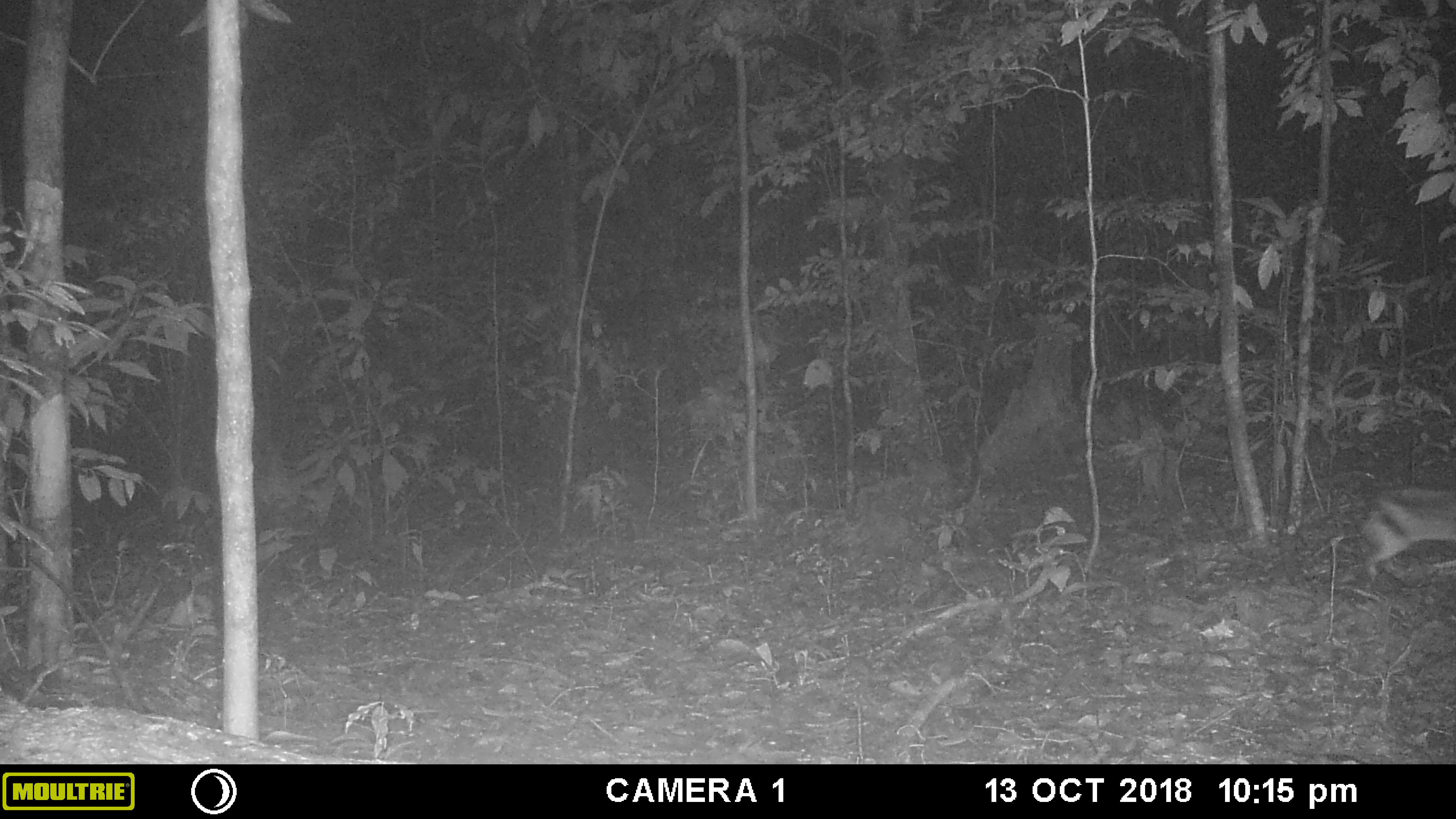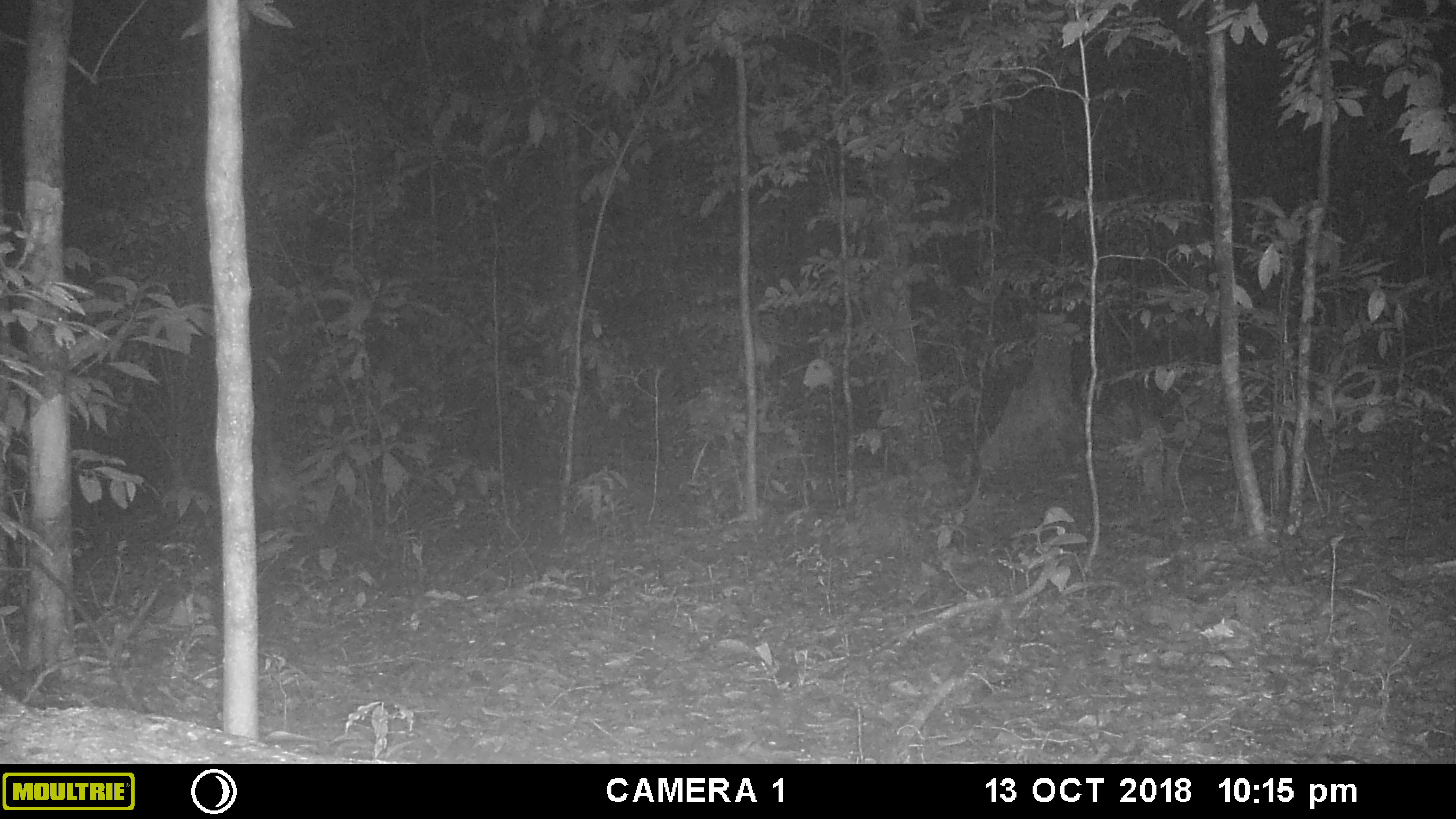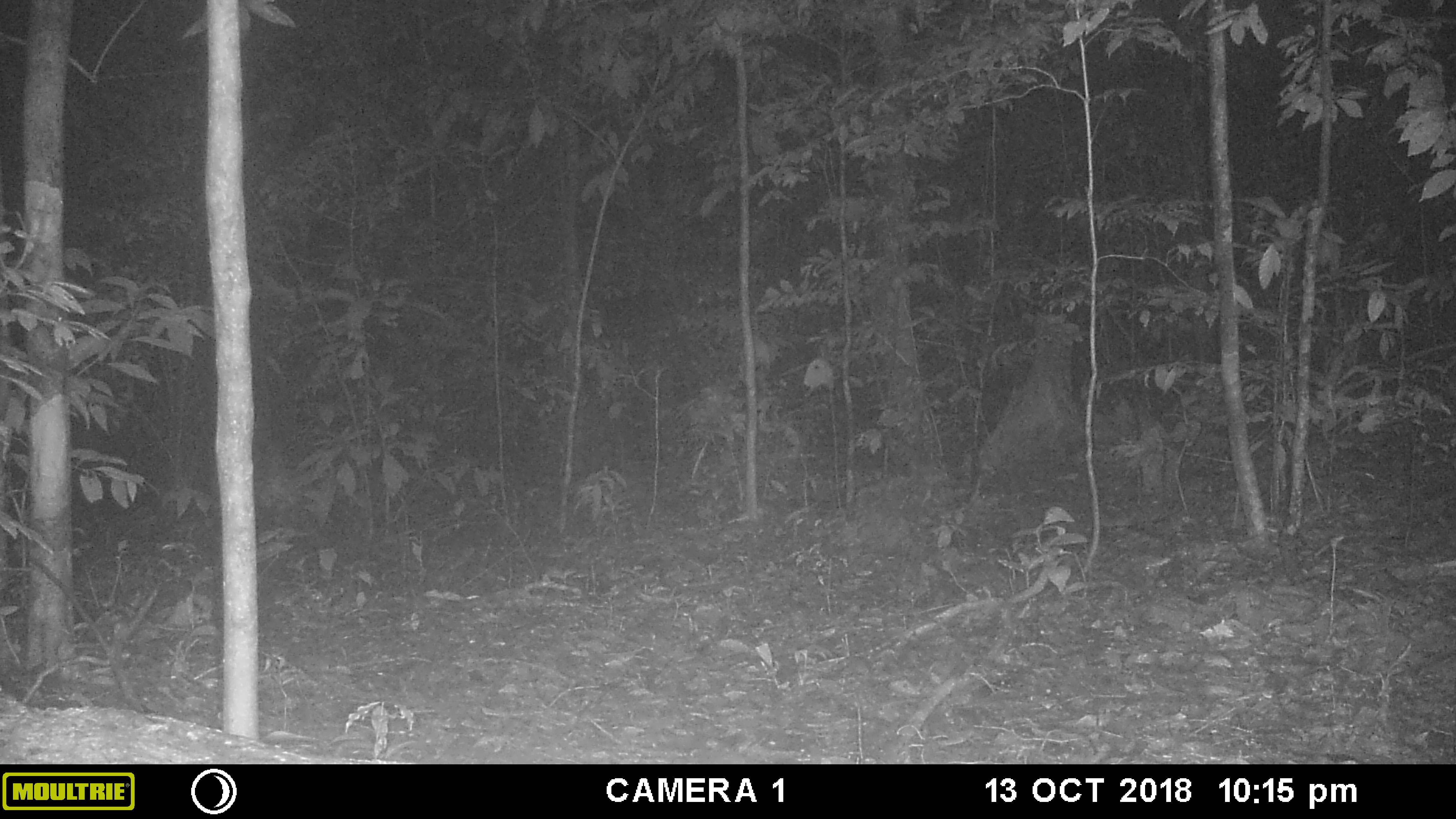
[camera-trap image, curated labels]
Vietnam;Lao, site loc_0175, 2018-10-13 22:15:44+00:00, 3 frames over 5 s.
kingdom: Animalia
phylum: Chordata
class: Mammalia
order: Lagomorpha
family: Leporidae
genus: Nesolagus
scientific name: Nesolagus timminsi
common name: annamite striped rabbit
Annamite striped rabbit (Nesolagus timminsi). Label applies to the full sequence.